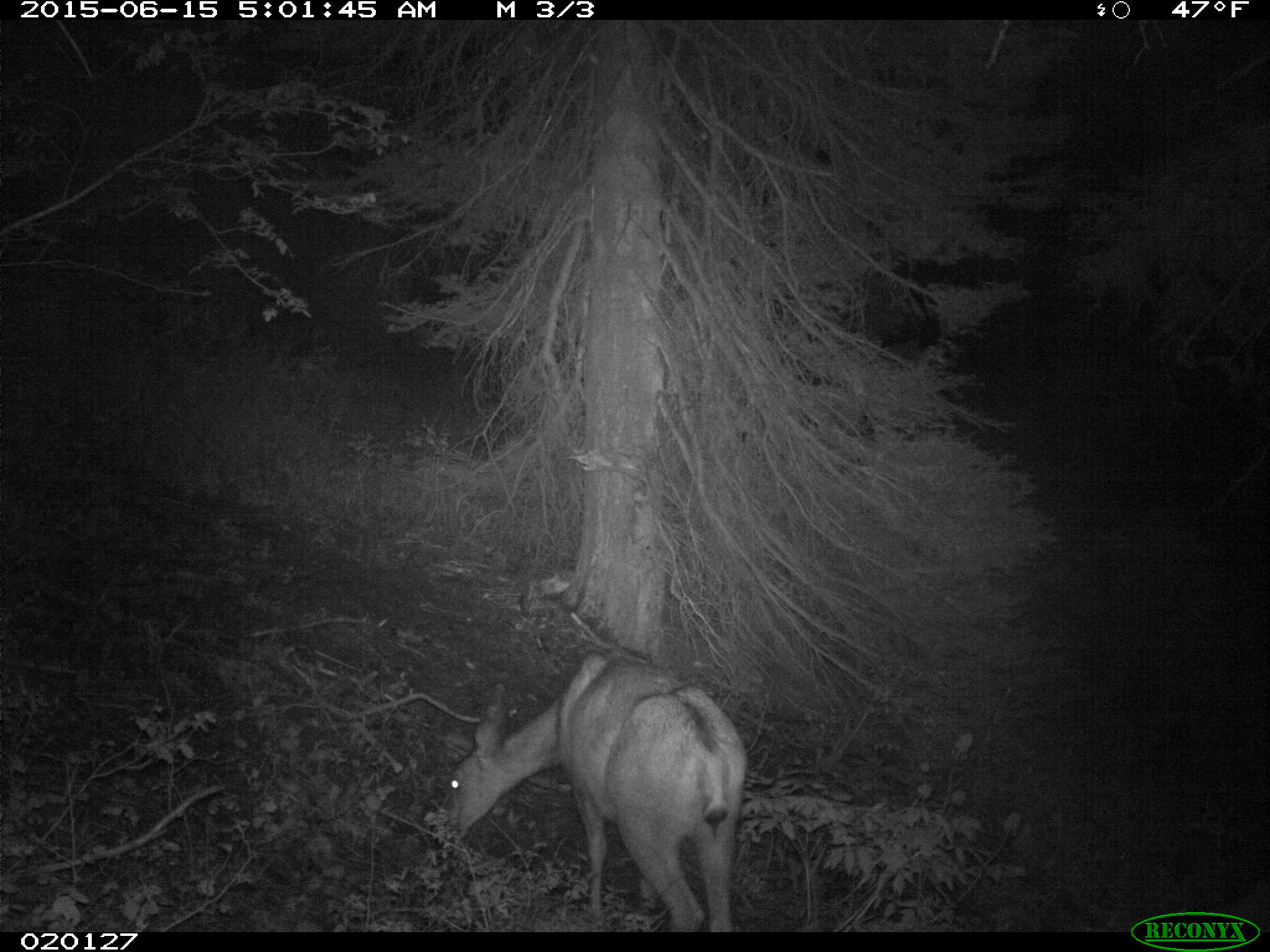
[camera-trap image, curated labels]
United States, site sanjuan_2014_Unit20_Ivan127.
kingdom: Animalia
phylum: Chordata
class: Mammalia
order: Artiodactyla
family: Cervidae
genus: Odocoileus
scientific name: Odocoileus hemionus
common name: mule deer